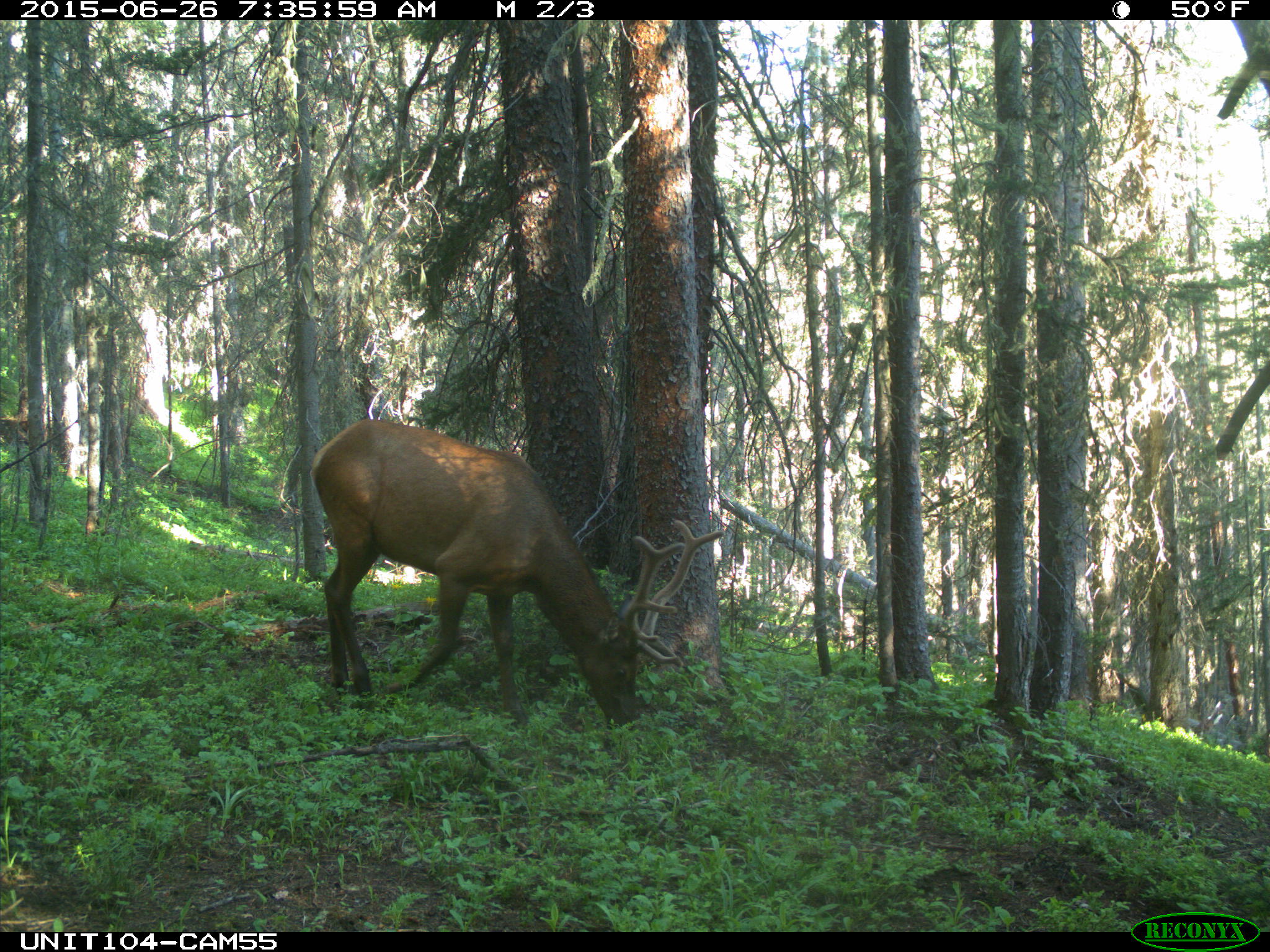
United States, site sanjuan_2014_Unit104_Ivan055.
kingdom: Animalia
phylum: Chordata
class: Mammalia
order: Artiodactyla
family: Cervidae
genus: Cervus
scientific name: Cervus elaphus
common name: red deer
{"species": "Cervus elaphus (red deer)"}